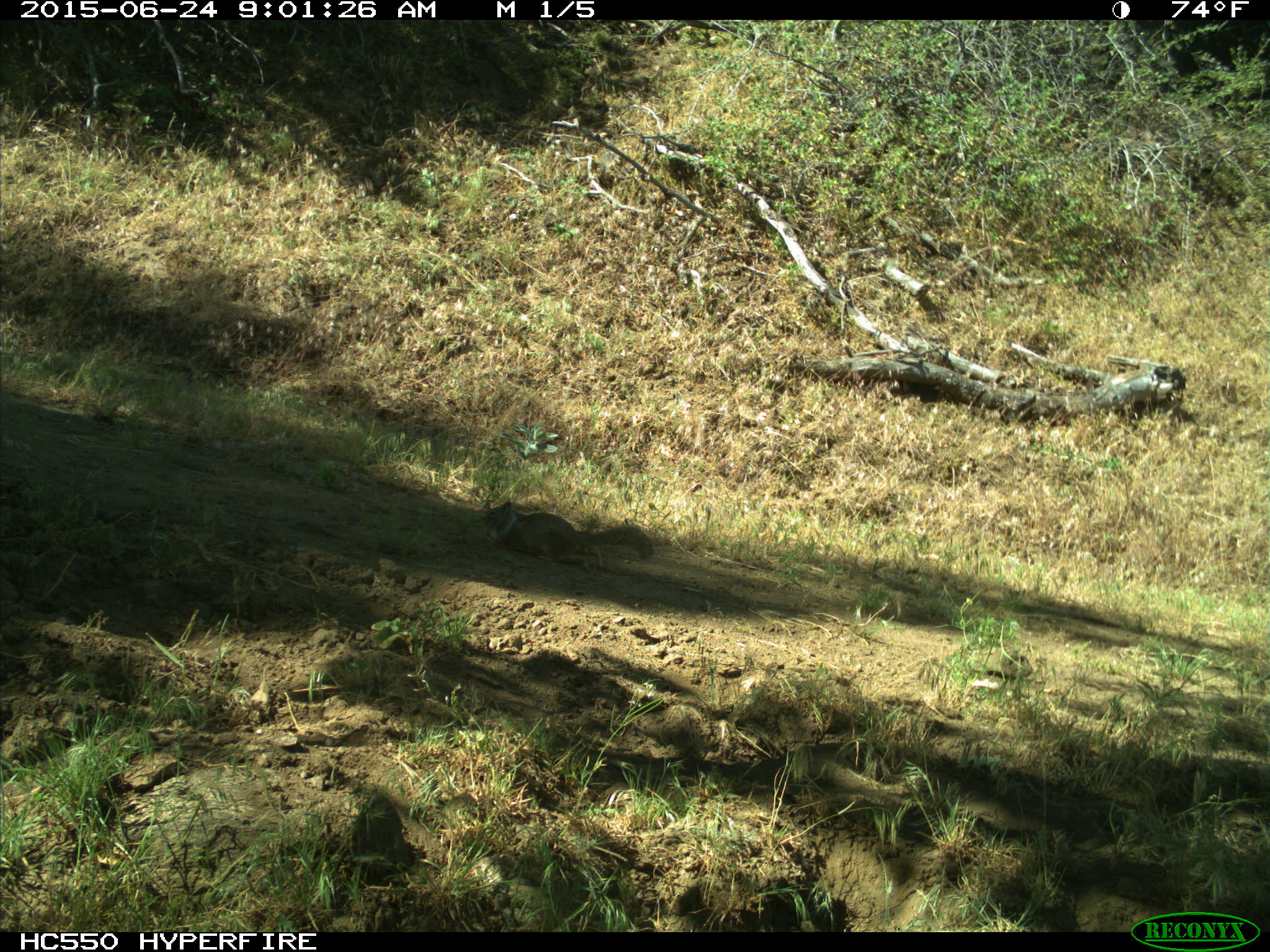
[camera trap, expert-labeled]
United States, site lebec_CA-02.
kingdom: Animalia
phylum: Chordata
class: Mammalia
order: Rodentia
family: Sciuridae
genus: Otospermophilus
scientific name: Otospermophilus beecheyi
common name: california ground squirrel